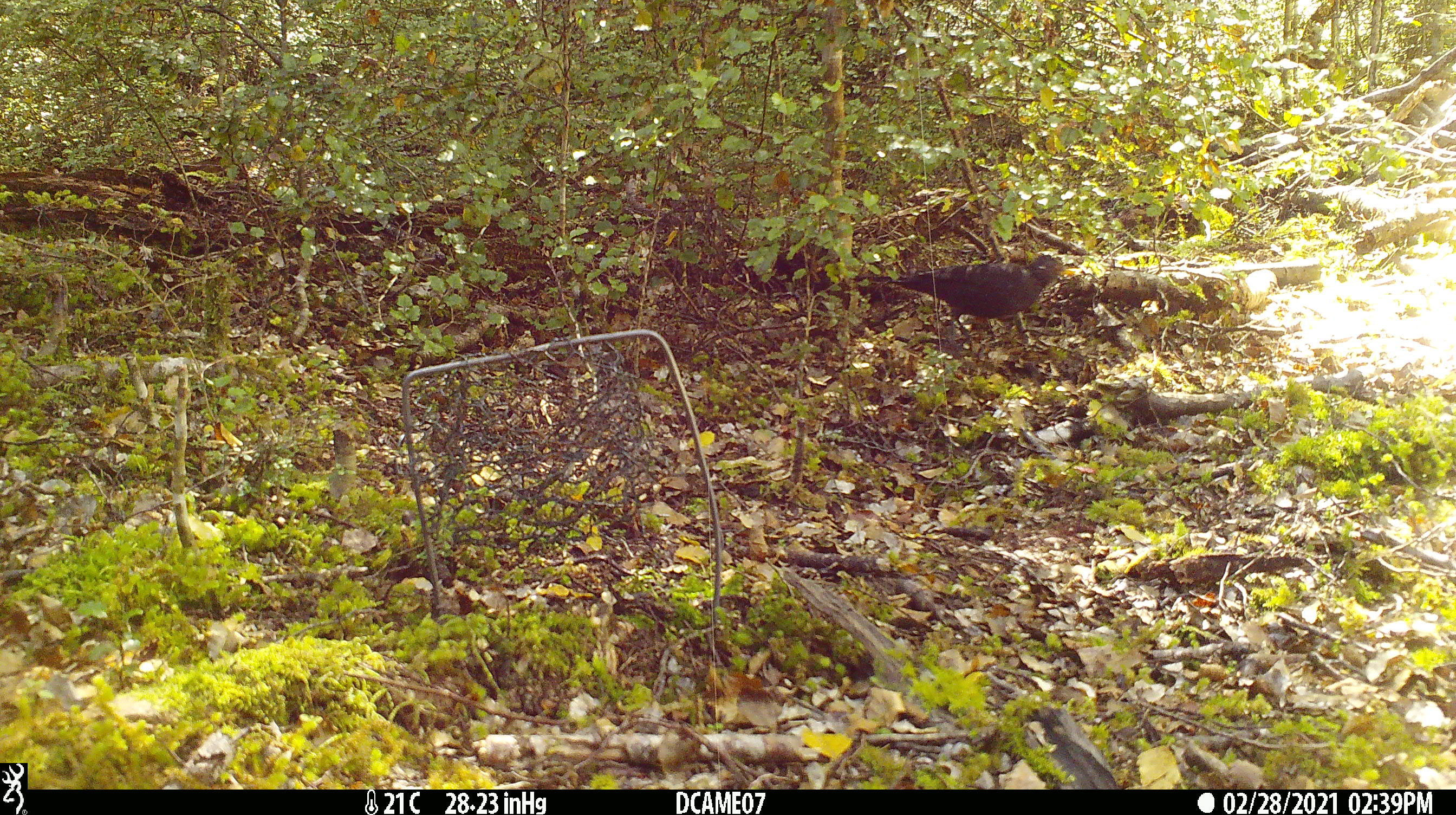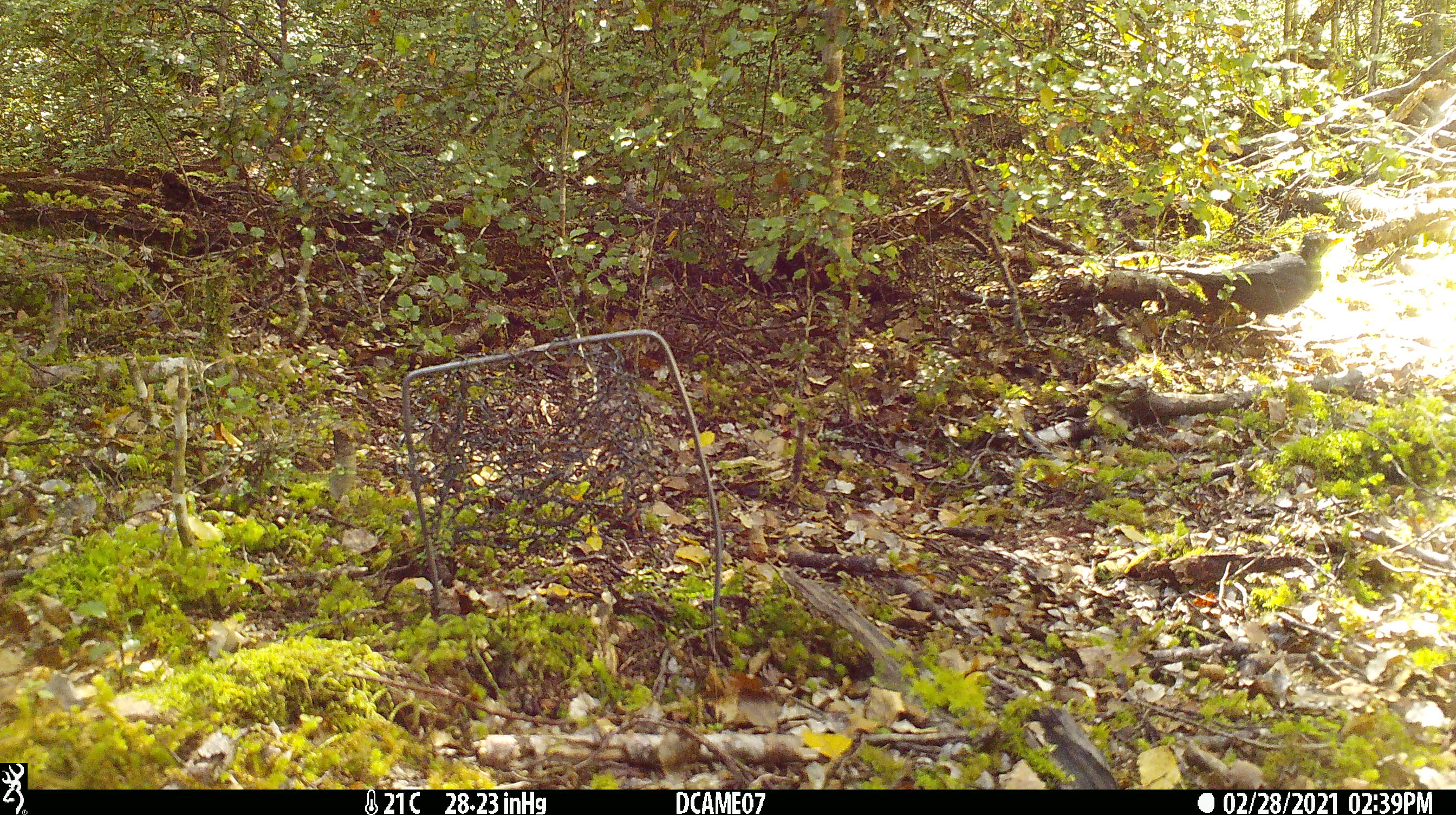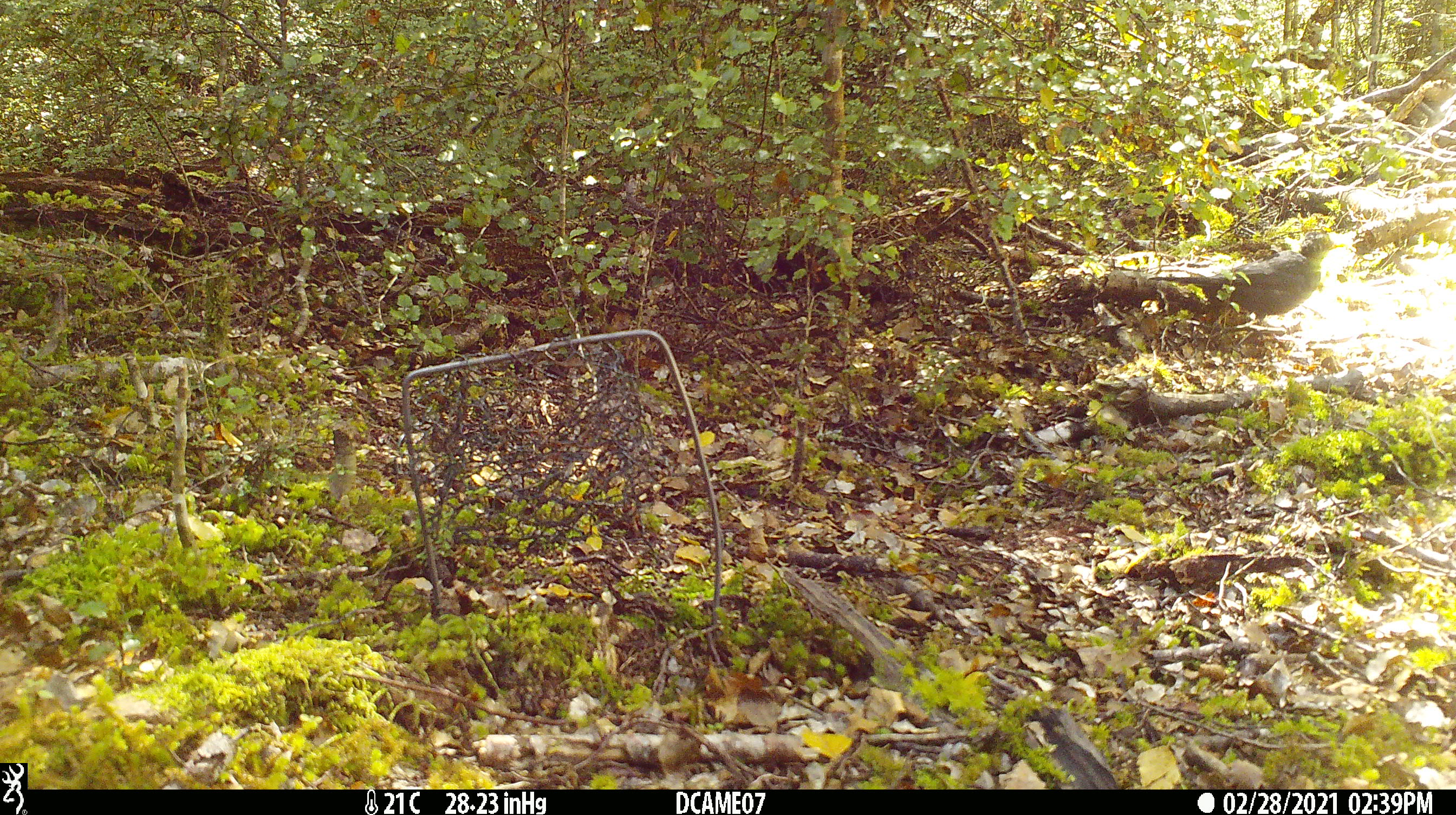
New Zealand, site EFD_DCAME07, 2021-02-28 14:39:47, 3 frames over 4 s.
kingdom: Animalia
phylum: Chordata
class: Aves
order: Passeriformes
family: Turdidae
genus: Turdus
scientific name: Turdus merula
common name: eurasian blackbird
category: blackbird